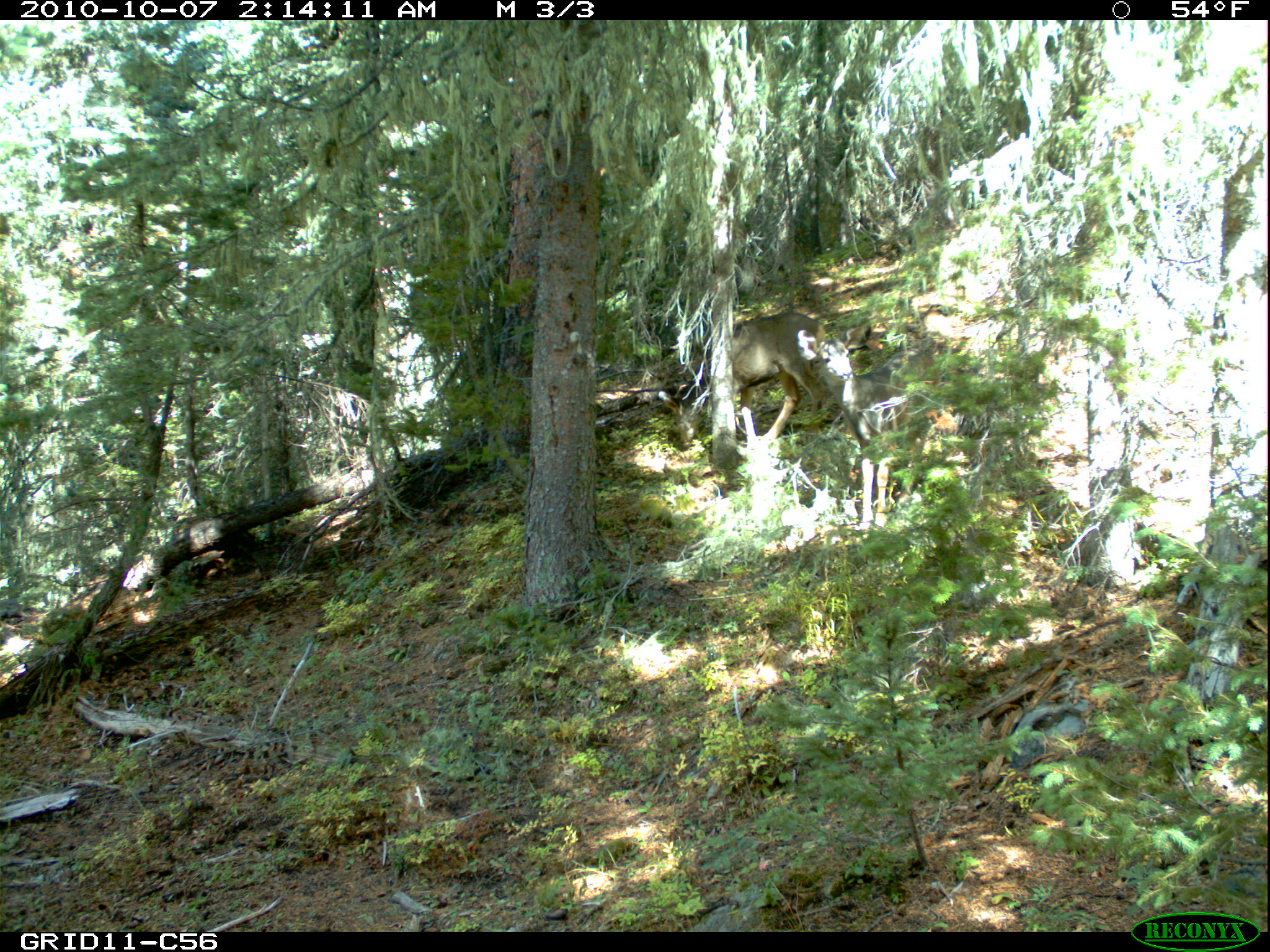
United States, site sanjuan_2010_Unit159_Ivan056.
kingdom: Animalia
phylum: Chordata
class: Mammalia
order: Artiodactyla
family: Cervidae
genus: Odocoileus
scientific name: Odocoileus hemionus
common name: mule deer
Odocoileus hemionus (mule deer).